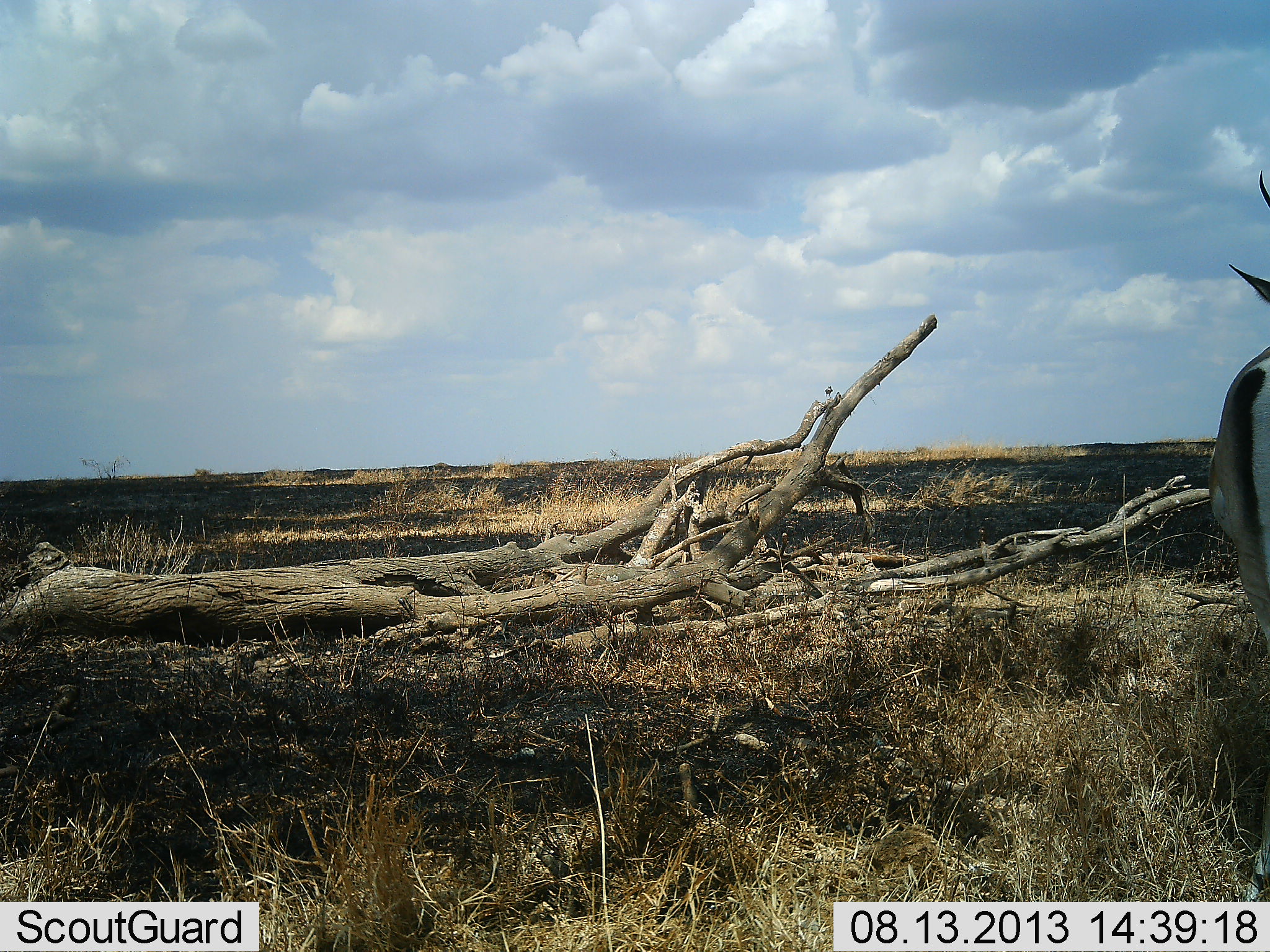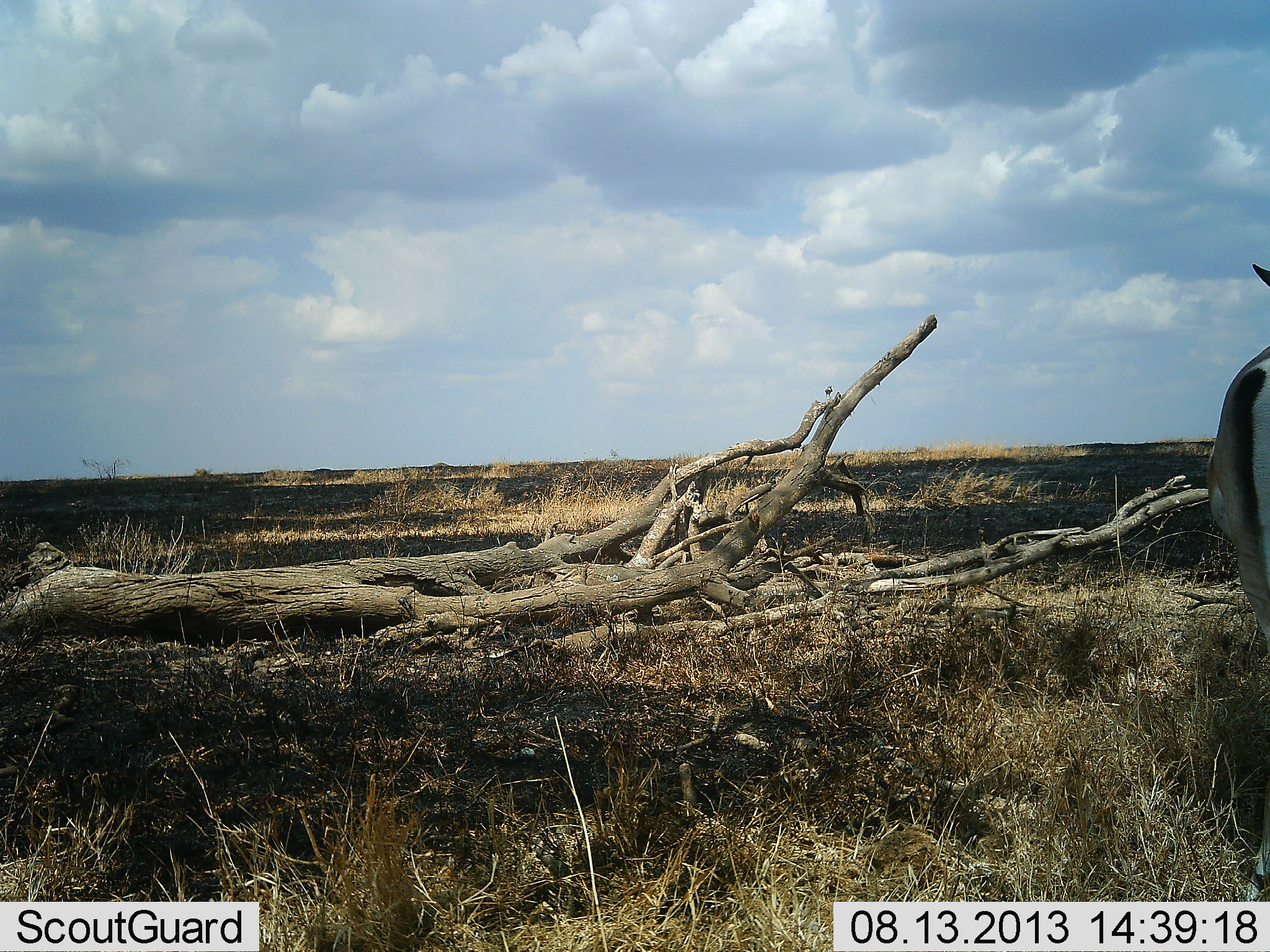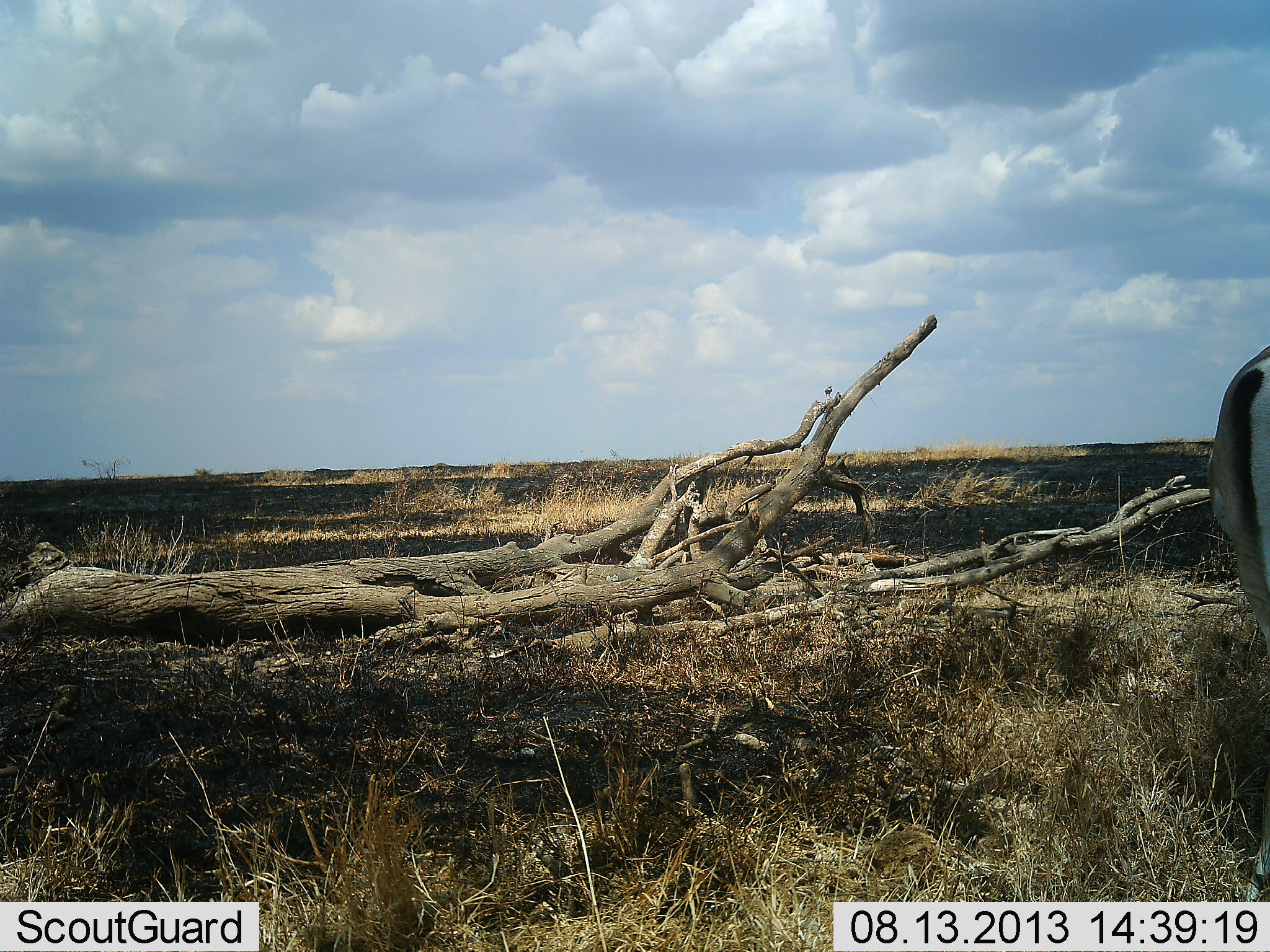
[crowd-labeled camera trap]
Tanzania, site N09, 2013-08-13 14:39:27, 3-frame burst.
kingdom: Animalia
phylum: Chordata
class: Mammalia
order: Artiodactyla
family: Bovidae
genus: Nanger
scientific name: Nanger granti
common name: grant's gazelle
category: gazellegrants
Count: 1.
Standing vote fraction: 100%.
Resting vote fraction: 0%.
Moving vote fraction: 0%.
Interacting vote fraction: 0%.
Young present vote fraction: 0%.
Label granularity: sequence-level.